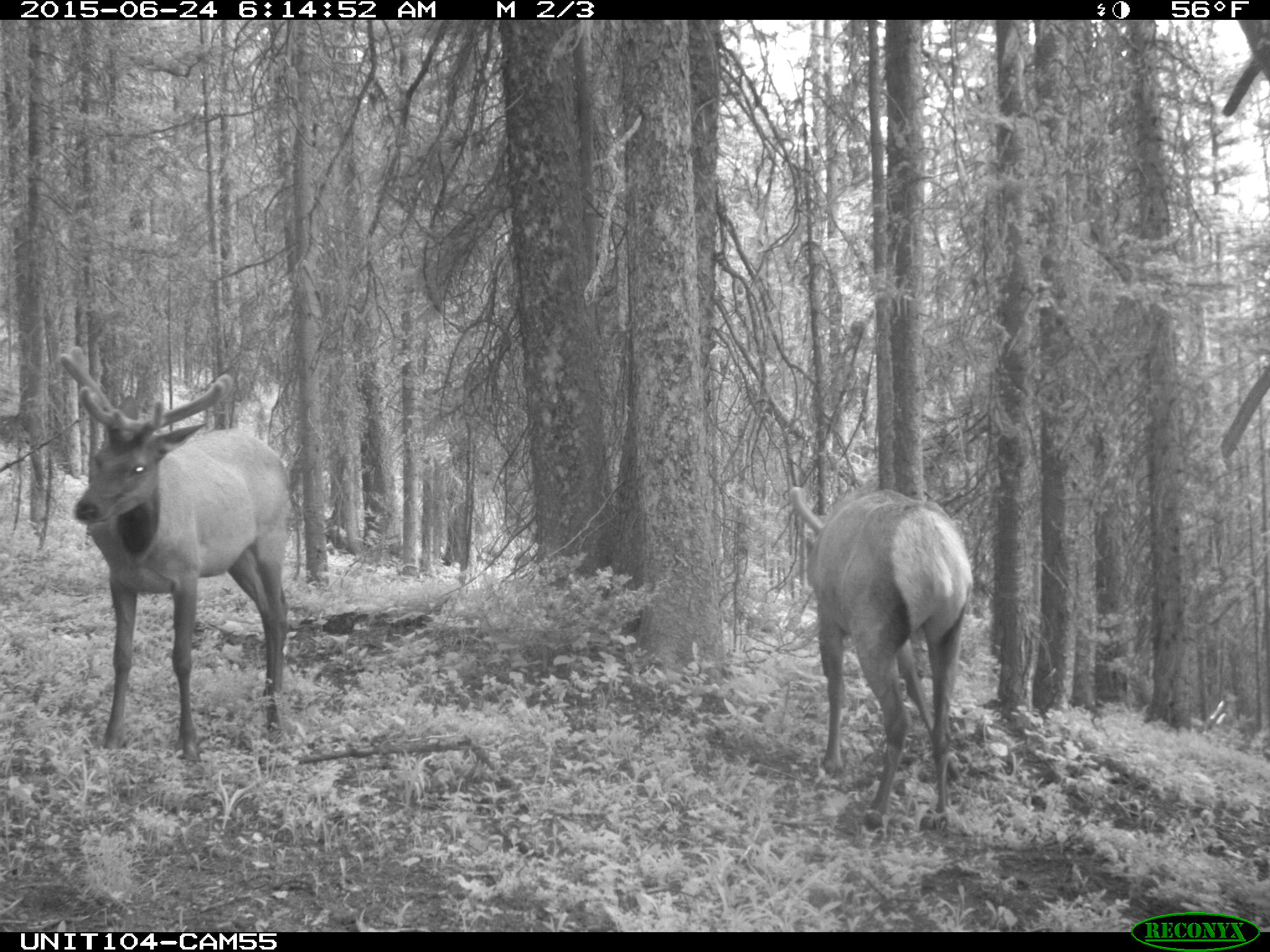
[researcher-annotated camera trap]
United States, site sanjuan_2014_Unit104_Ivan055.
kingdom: Animalia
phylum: Chordata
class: Mammalia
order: Artiodactyla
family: Cervidae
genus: Cervus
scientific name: Cervus elaphus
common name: red deer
Cervus elaphus (red deer).